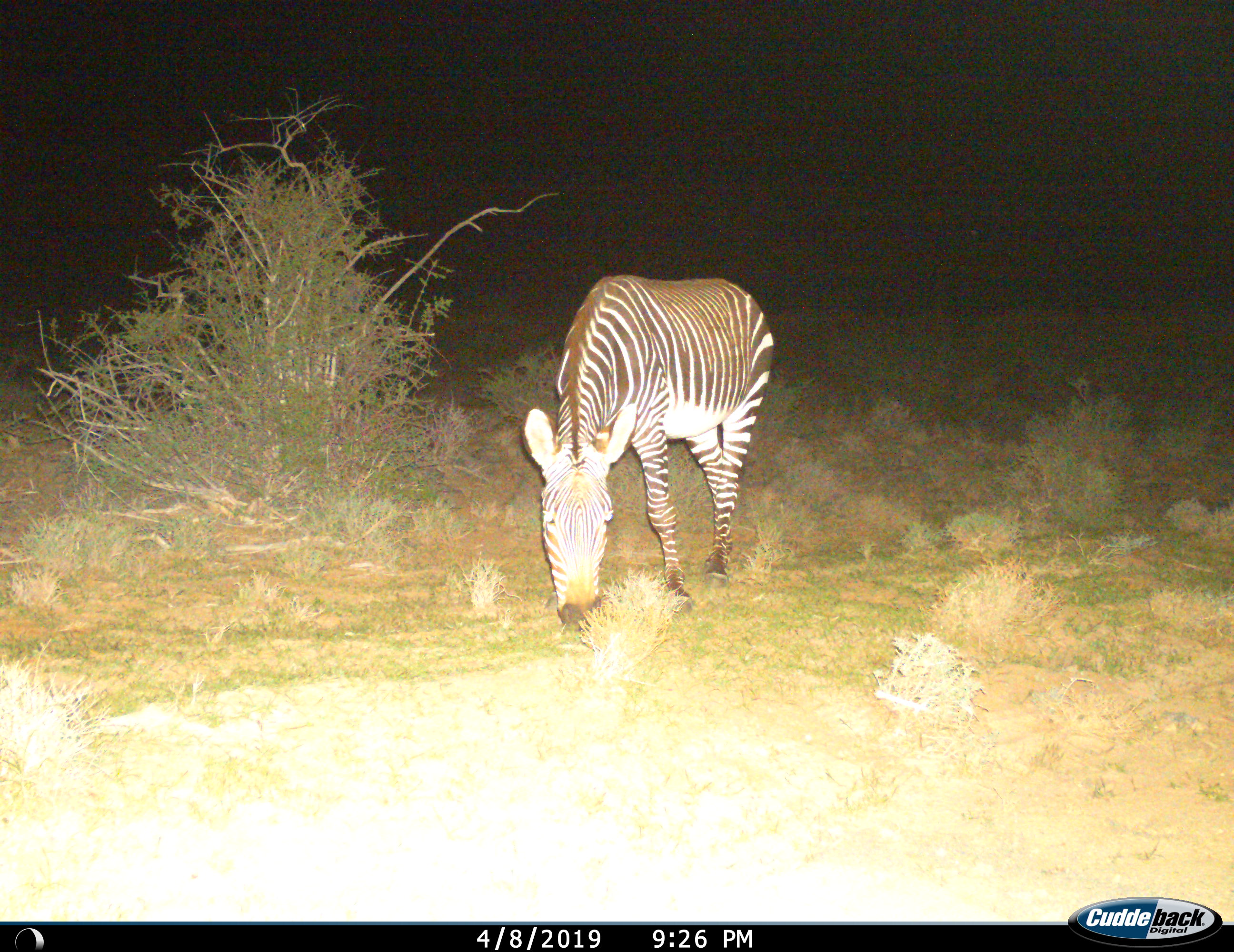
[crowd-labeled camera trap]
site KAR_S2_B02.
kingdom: Animalia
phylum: Chordata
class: Mammalia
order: Perissodactyla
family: Equidae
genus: Equus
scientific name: Equus zebra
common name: mountain zebra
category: zebramountain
Zebramountain (mountain zebra) (Equus zebra), count 1. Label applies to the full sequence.